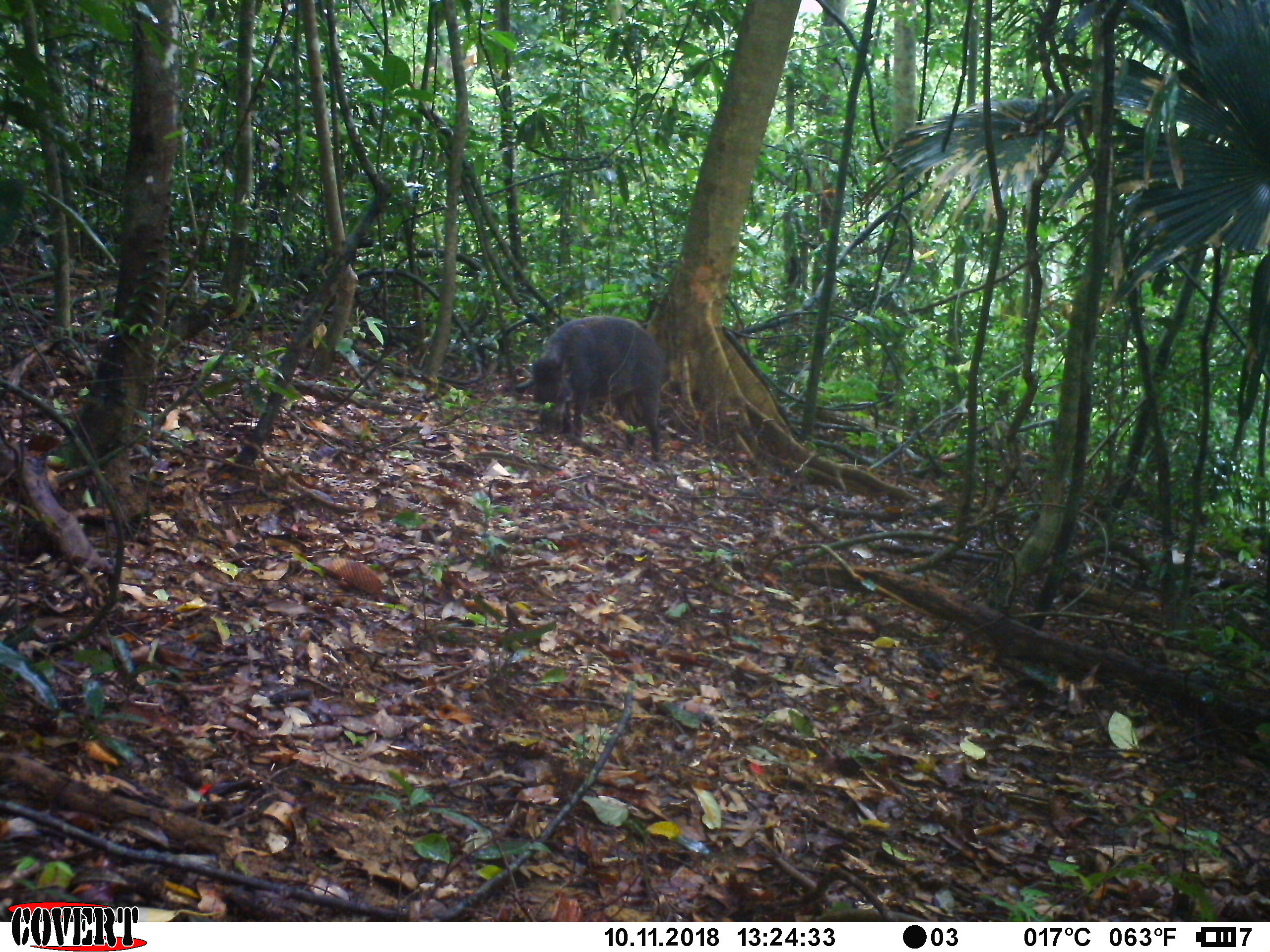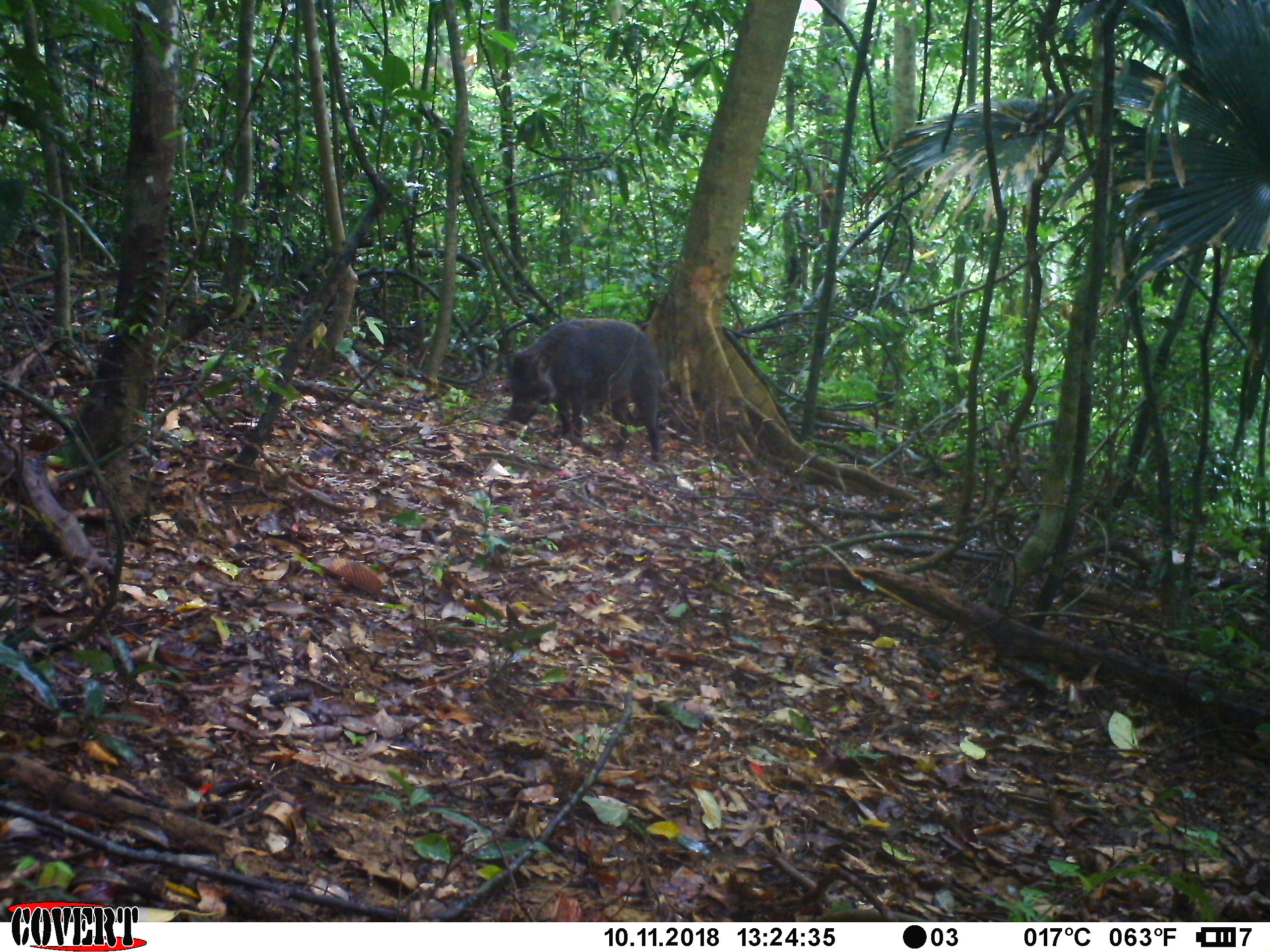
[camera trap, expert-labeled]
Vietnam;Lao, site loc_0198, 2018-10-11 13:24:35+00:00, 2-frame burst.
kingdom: Animalia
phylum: Chordata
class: Mammalia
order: Artiodactyla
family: Suidae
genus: Sus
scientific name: Sus scrofa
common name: eurasian wild pig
Eurasian wild pig (Sus scrofa). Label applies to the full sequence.